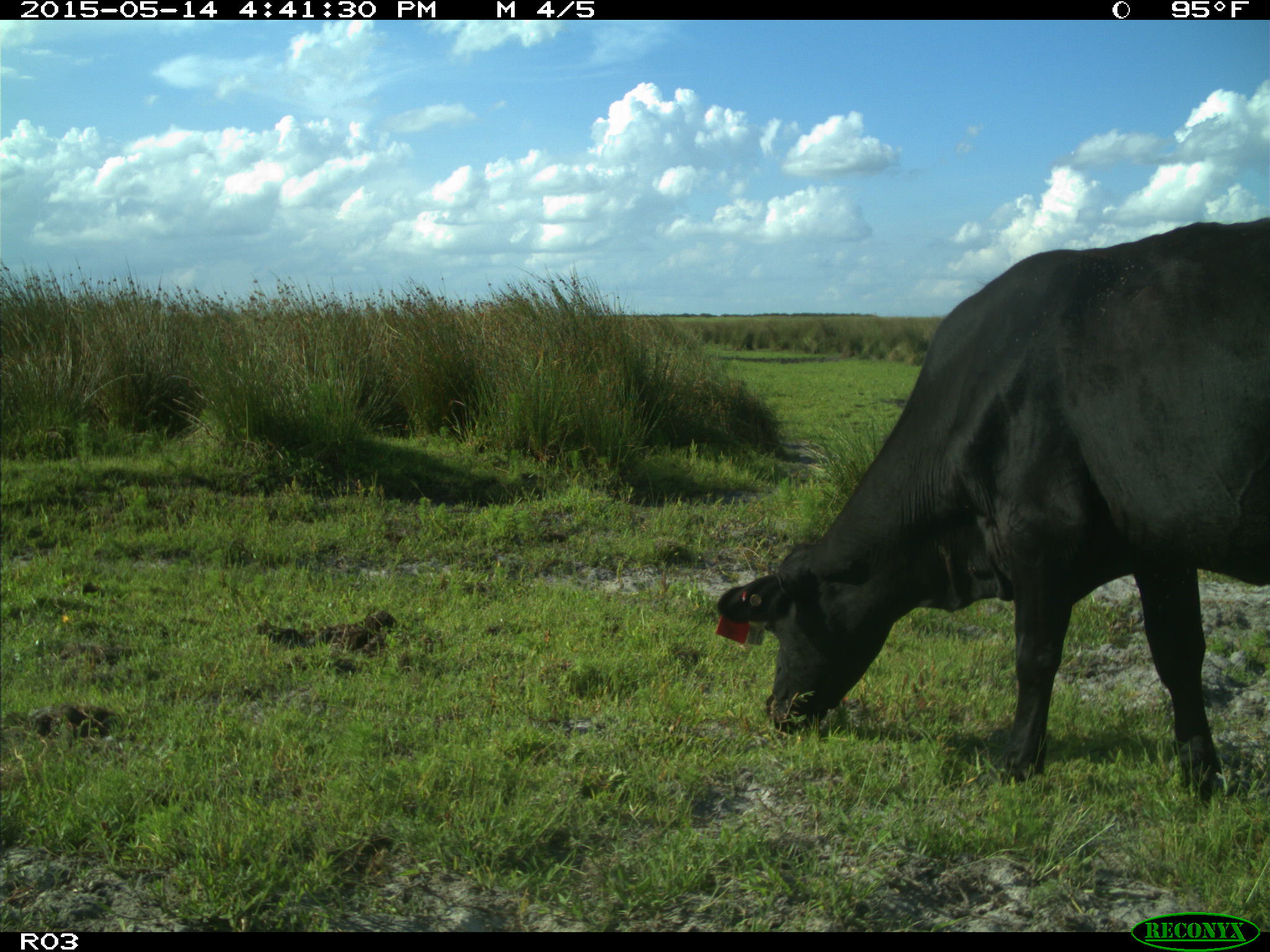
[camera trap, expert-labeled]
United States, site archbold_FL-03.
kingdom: Animalia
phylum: Chordata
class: Mammalia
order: Artiodactyla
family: Bovidae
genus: Bos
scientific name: Bos taurus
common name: domestic cow